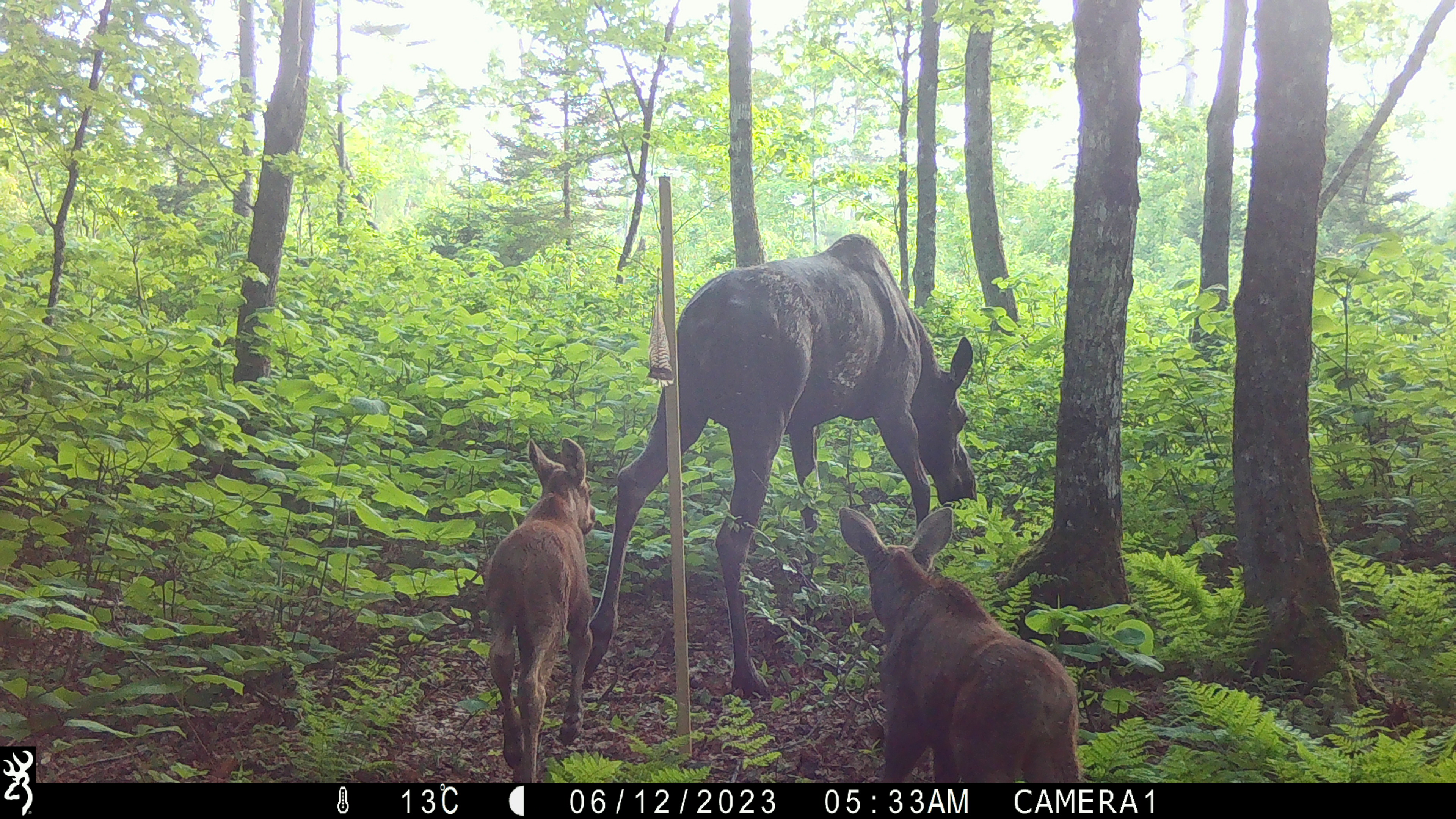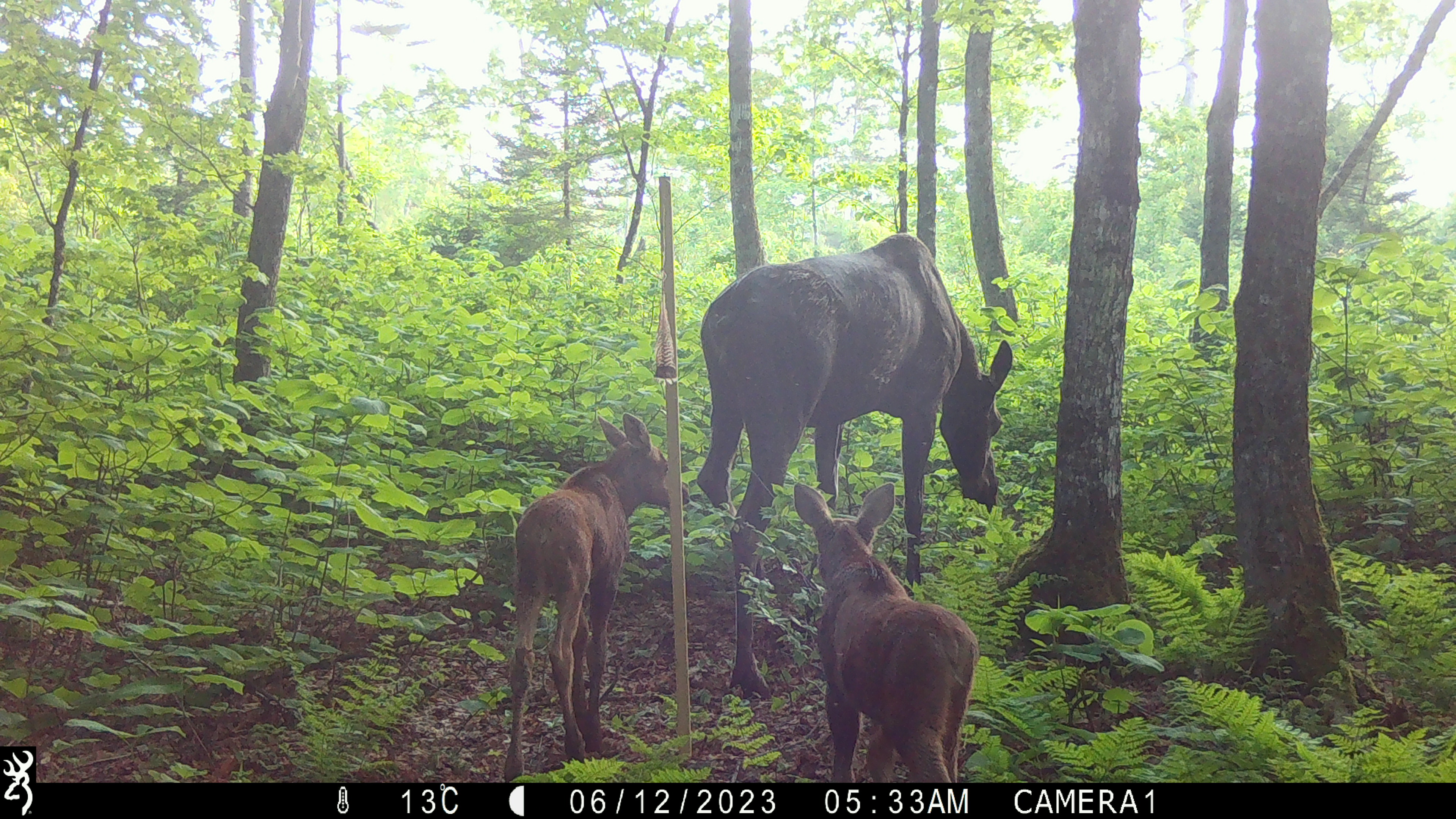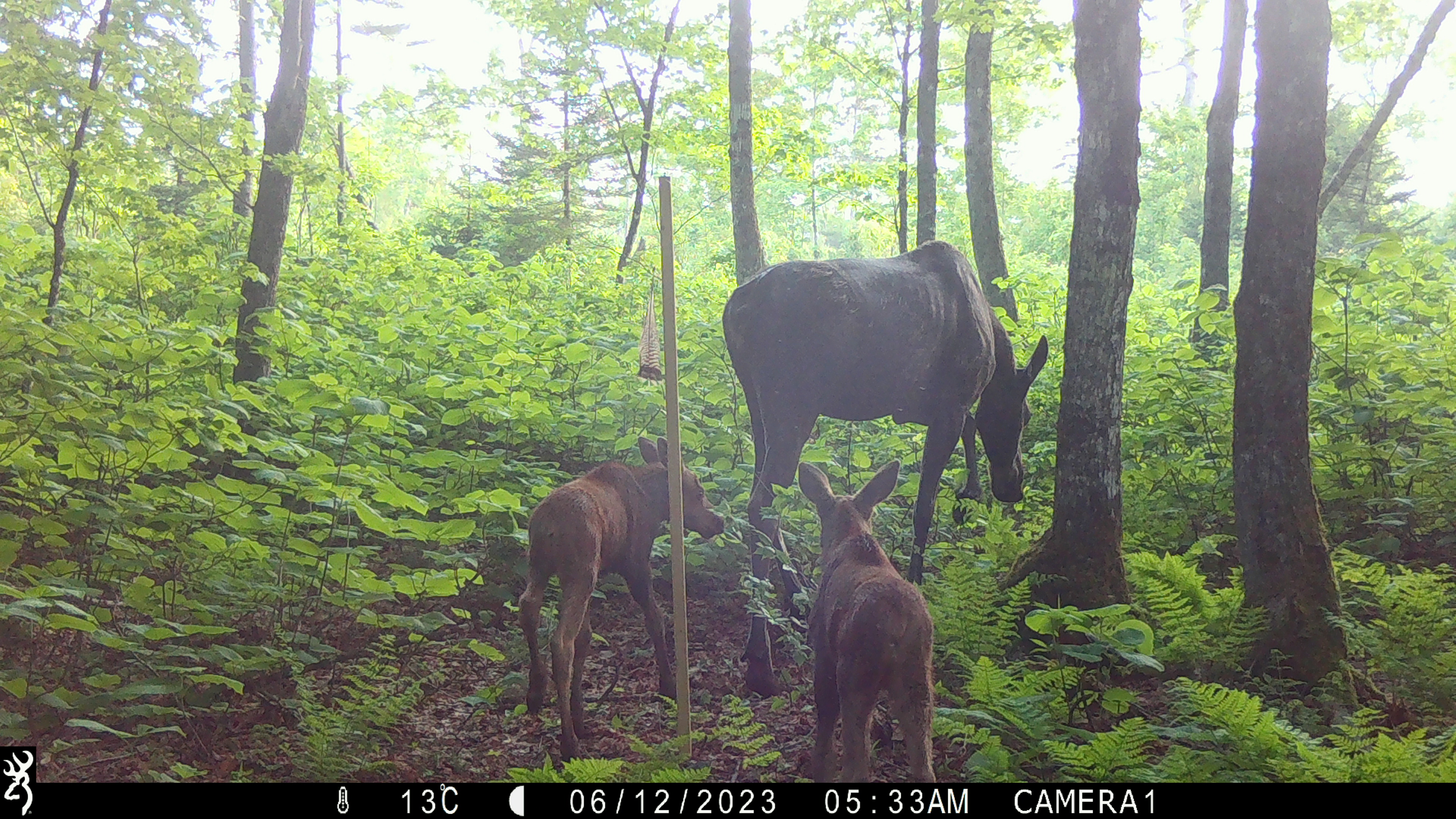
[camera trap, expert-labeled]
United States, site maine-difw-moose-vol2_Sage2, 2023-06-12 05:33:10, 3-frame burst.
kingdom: Animalia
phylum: Chordata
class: Mammalia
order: Artiodactyla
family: Cervidae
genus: Alces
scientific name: Alces alces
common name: moose